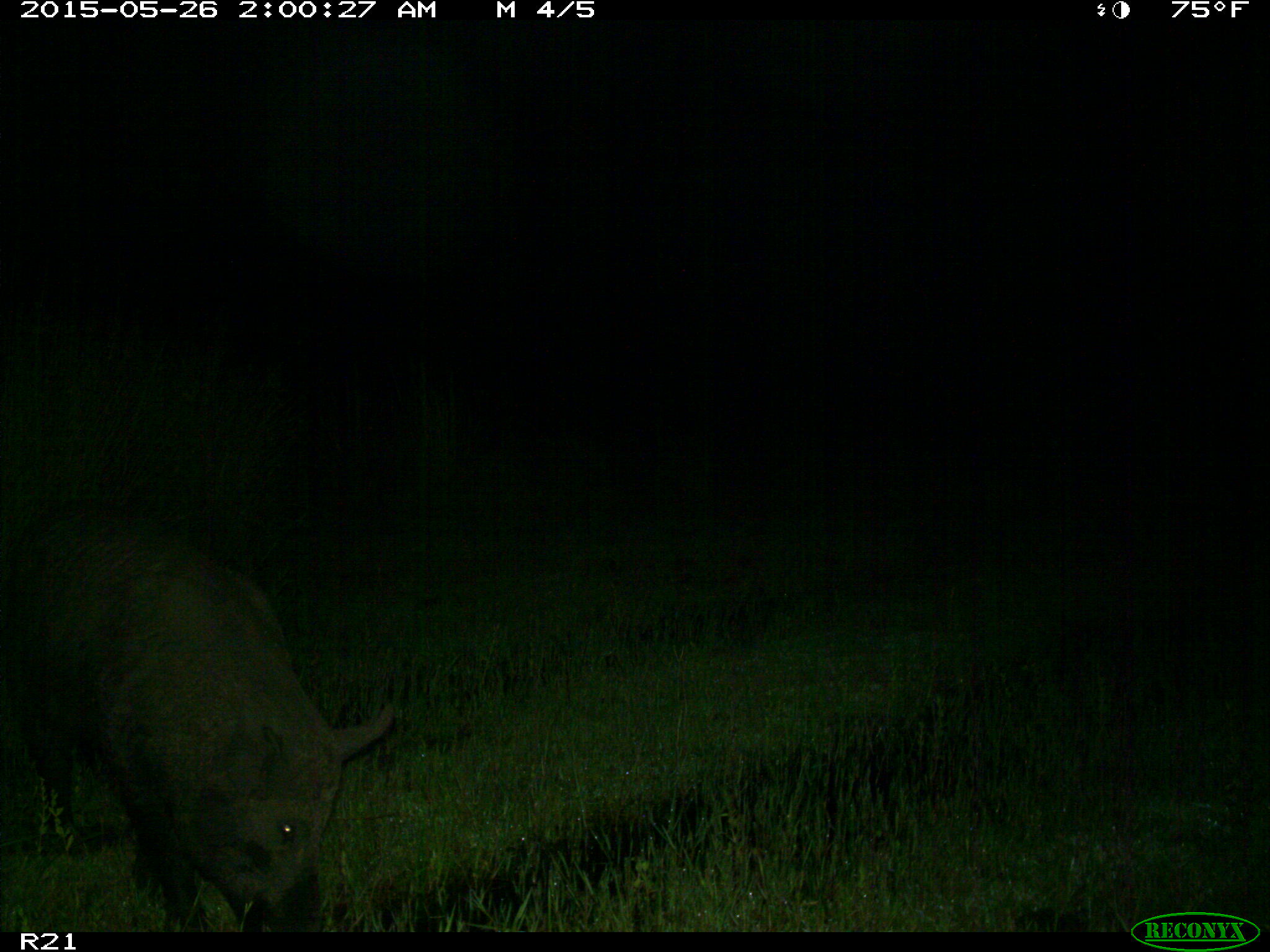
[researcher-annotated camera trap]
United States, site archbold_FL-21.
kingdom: Animalia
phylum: Chordata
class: Mammalia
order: Artiodactyla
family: Suidae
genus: Sus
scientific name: Sus scrofa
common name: wild boar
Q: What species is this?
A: Sus scrofa (wild boar).